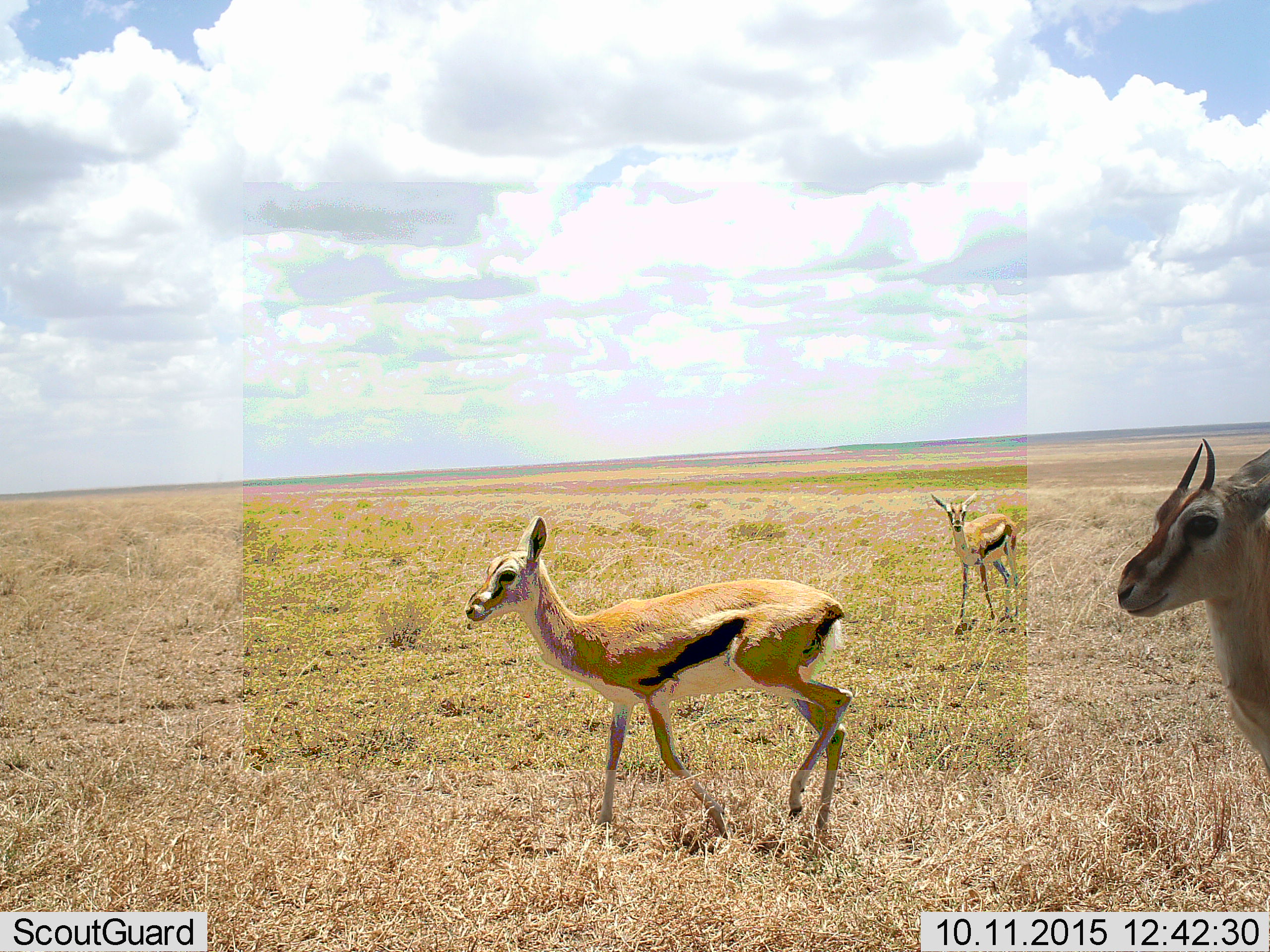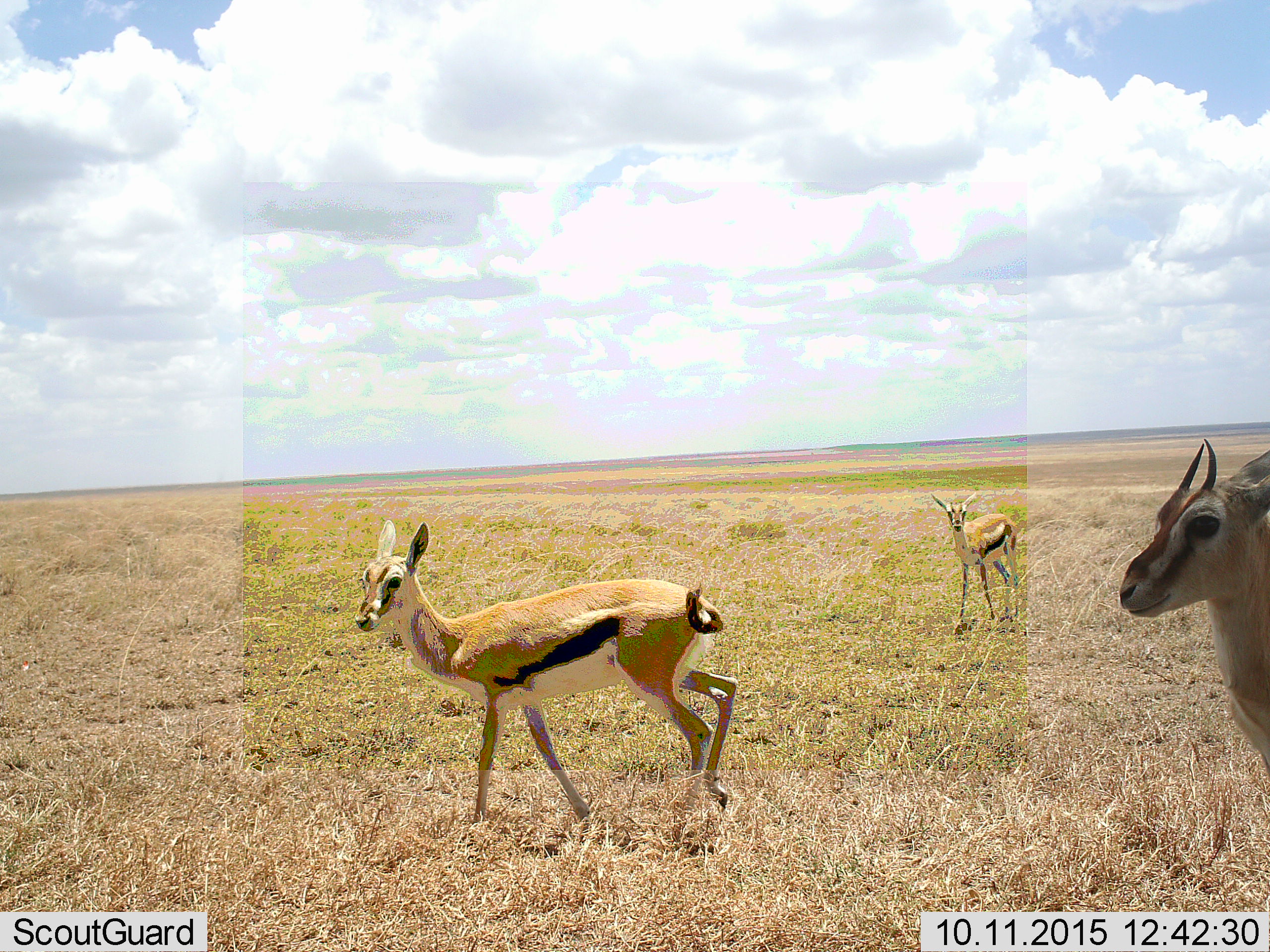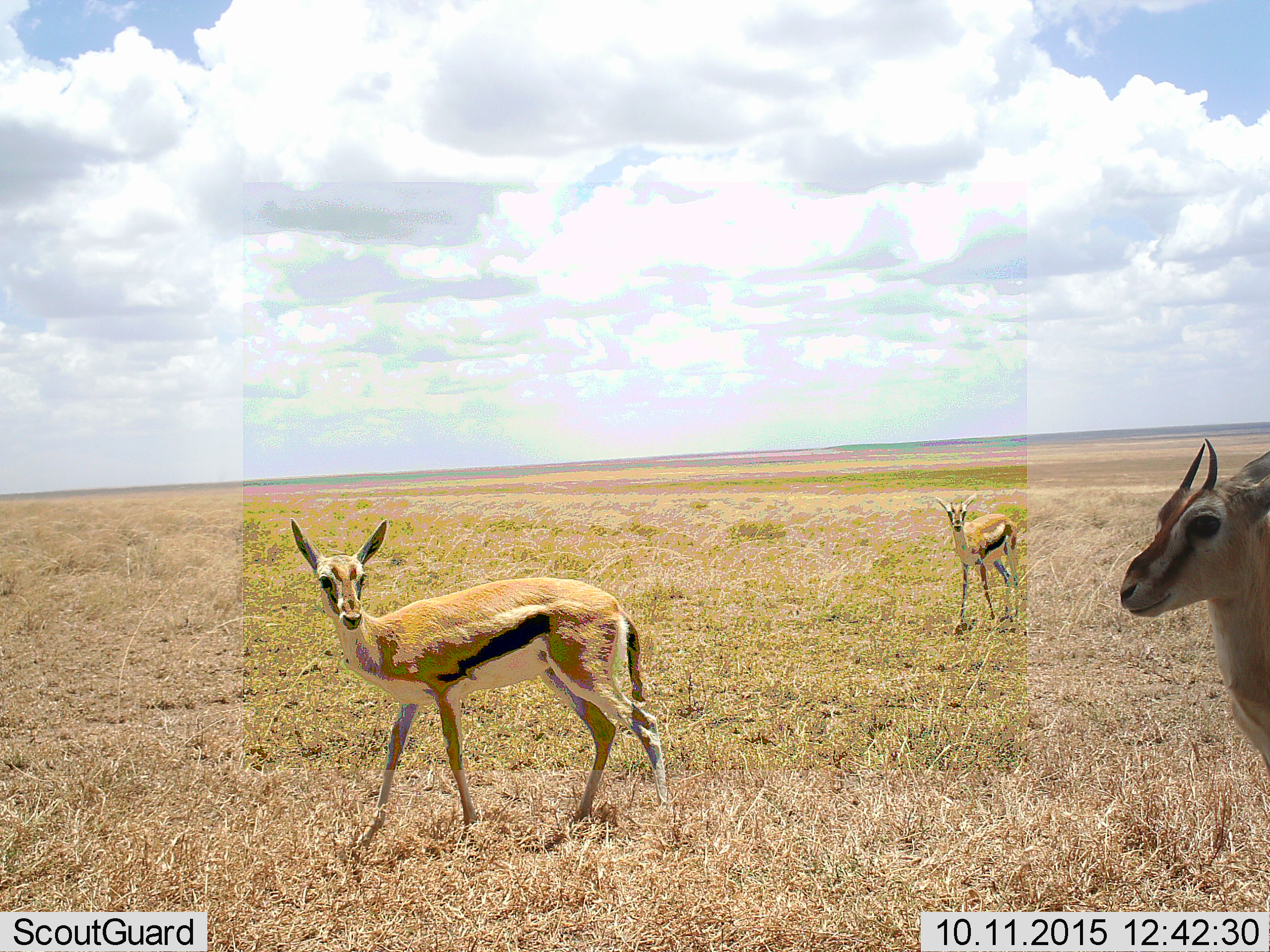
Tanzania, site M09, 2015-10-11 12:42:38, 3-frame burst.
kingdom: Animalia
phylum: Chordata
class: Mammalia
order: Artiodactyla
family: Bovidae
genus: Eudorcas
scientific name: Eudorcas thomsonii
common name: thomson's gazelle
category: gazellethomsons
Gazellethomsons (thomson's gazelle) (Eudorcas thomsonii), count 3. Behavior (volunteer vote fractions): standing 100%, resting 0%, moving 67%, interacting 0%. Young present (vote fraction): 11%. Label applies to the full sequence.